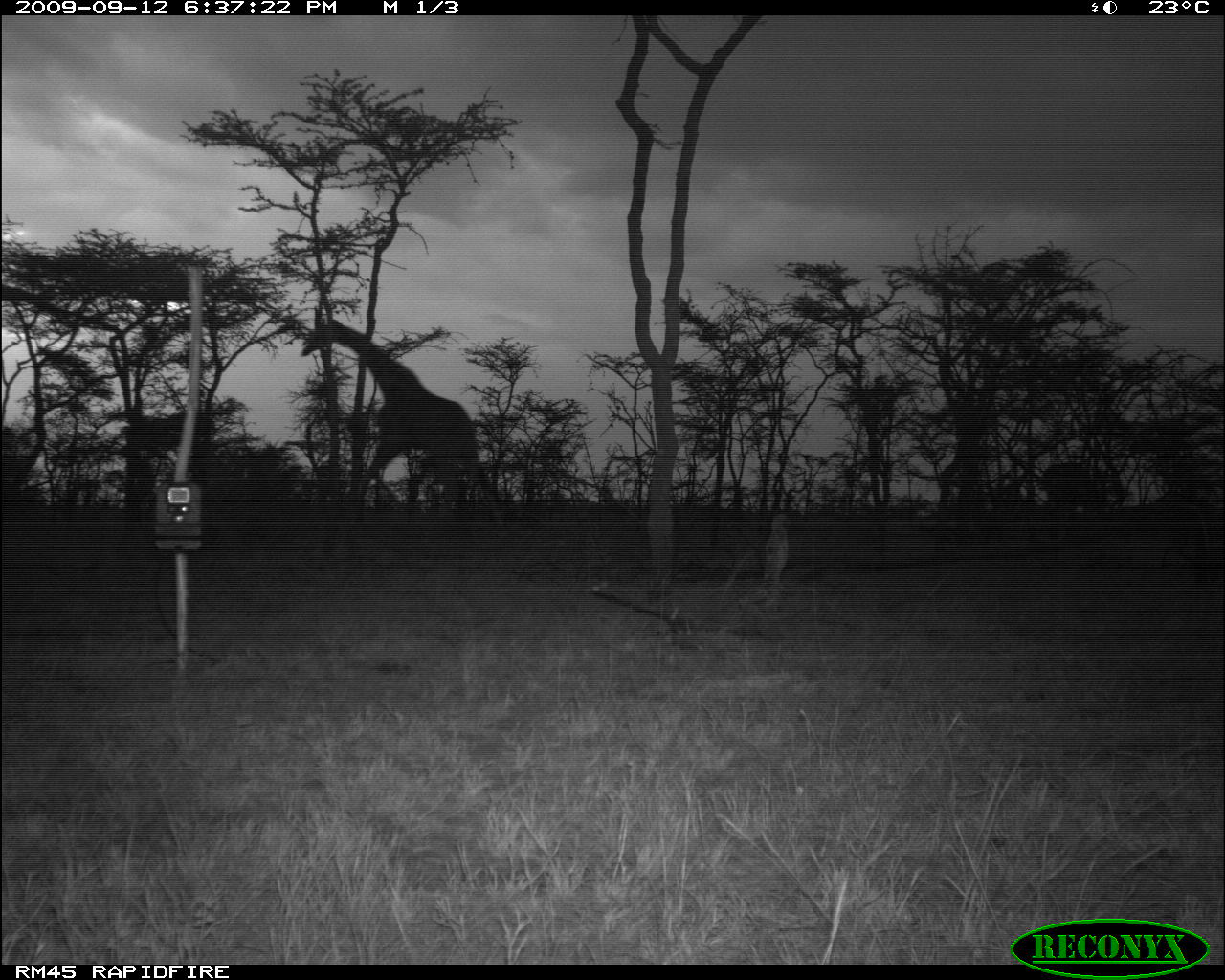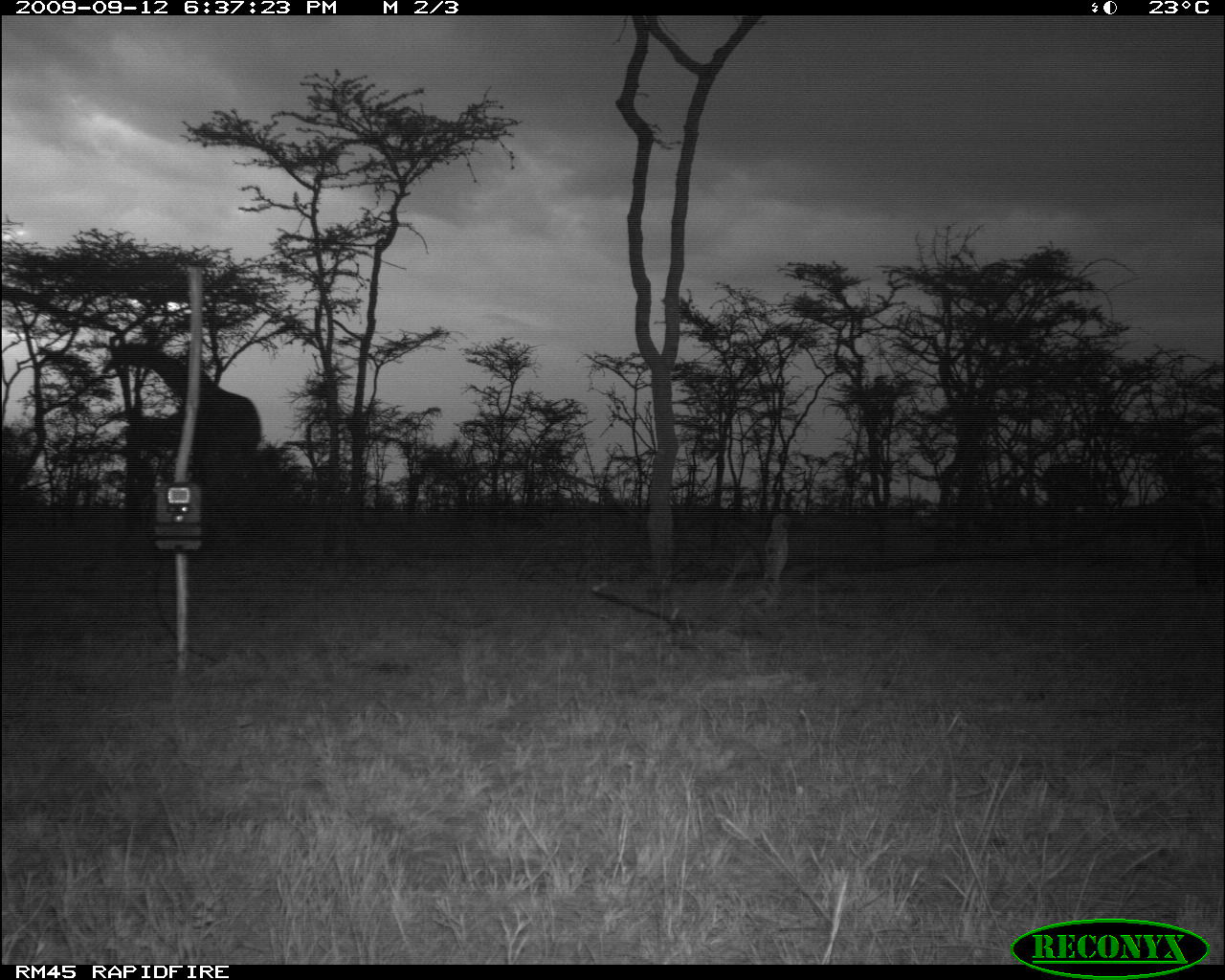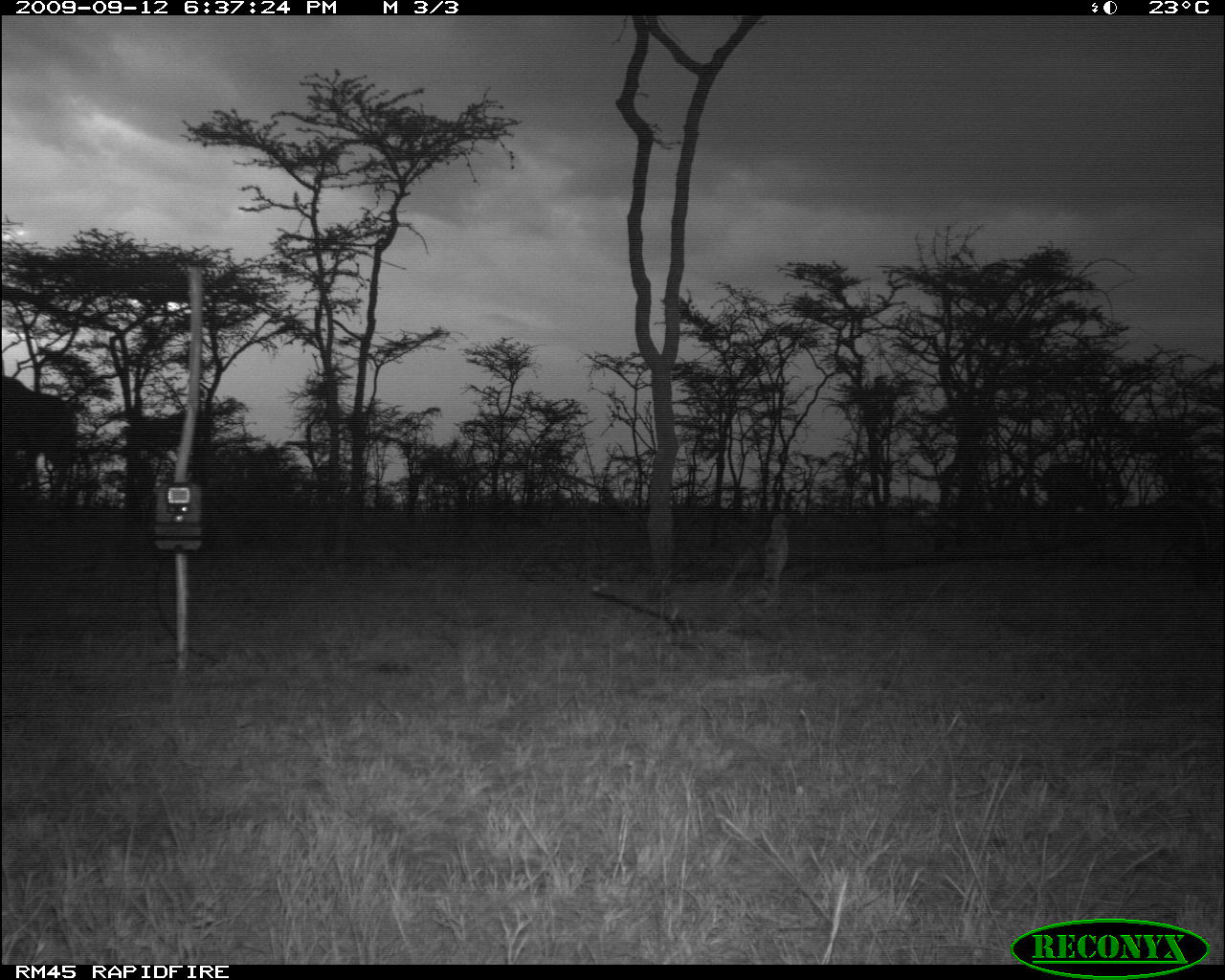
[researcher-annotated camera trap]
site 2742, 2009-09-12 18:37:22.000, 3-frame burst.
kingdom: Animalia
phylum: Chordata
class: Mammalia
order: Artiodactyla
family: Giraffidae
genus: Giraffa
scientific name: Giraffa camelopardalis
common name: giraffe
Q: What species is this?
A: Giraffa camelopardalis (giraffe).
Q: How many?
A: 1.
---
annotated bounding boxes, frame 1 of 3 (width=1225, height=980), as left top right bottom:
giraffa camelopardalis: 302 317 507 531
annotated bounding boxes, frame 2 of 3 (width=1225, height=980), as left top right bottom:
giraffa camelopardalis: 107 340 267 534